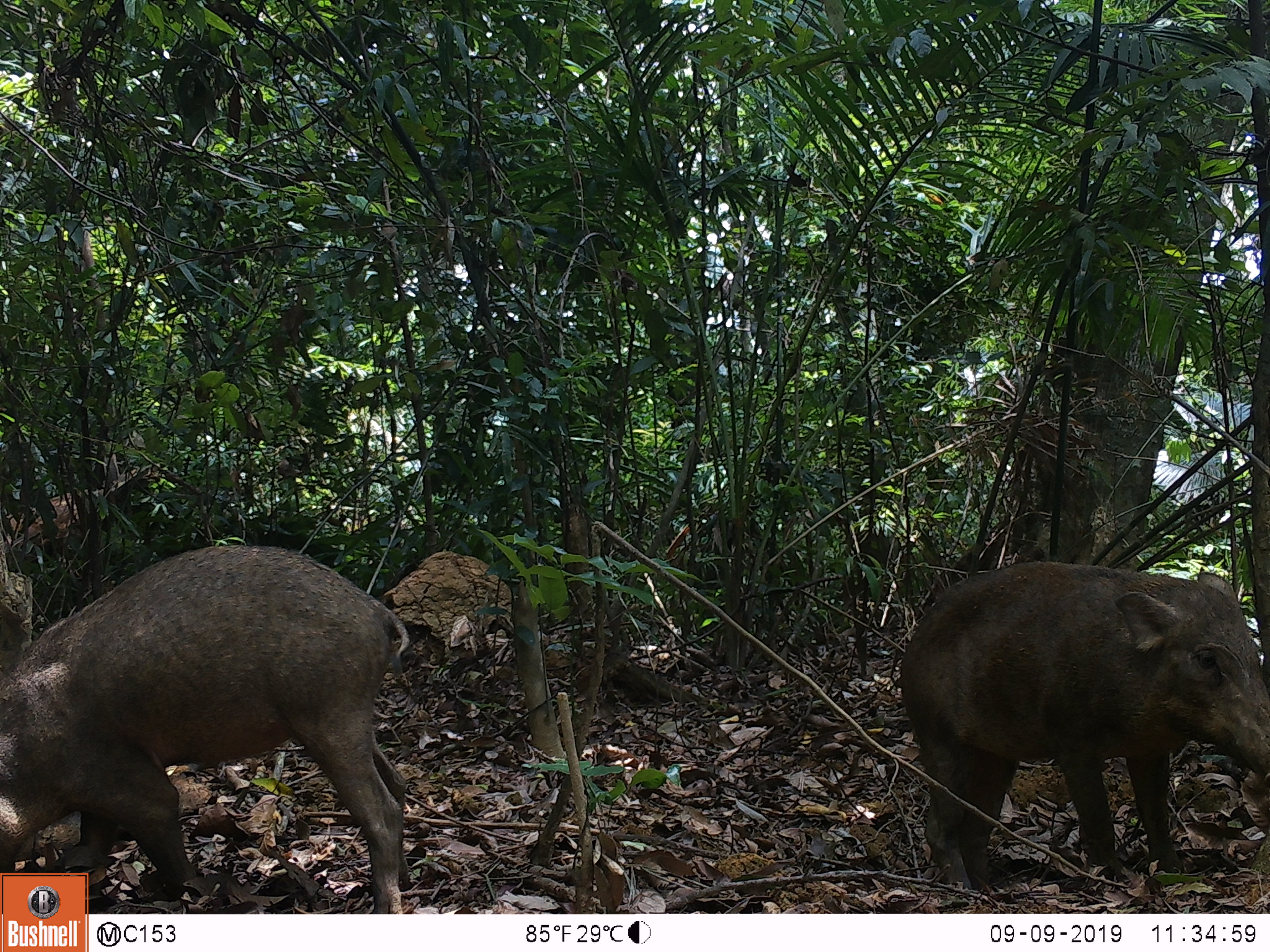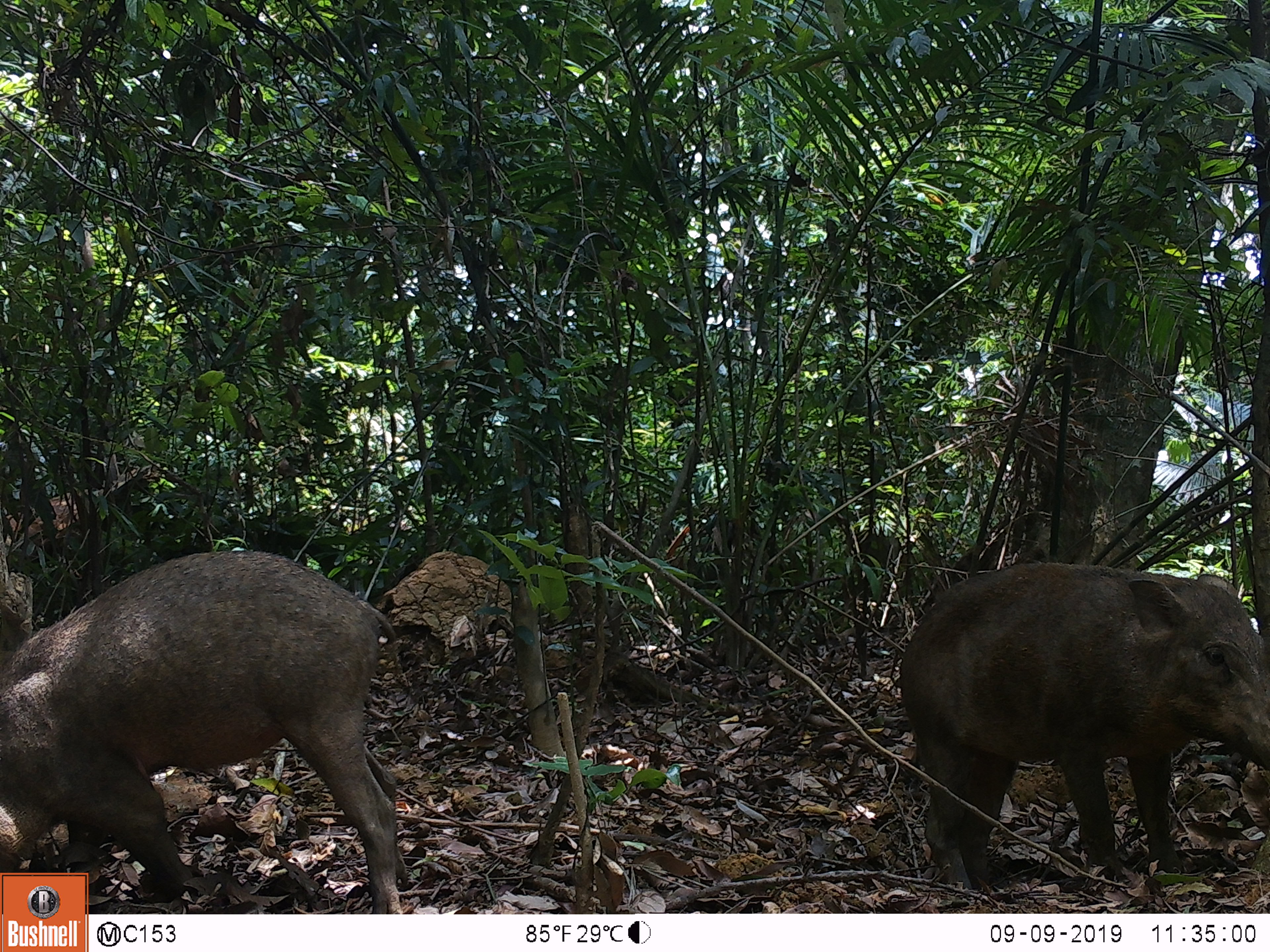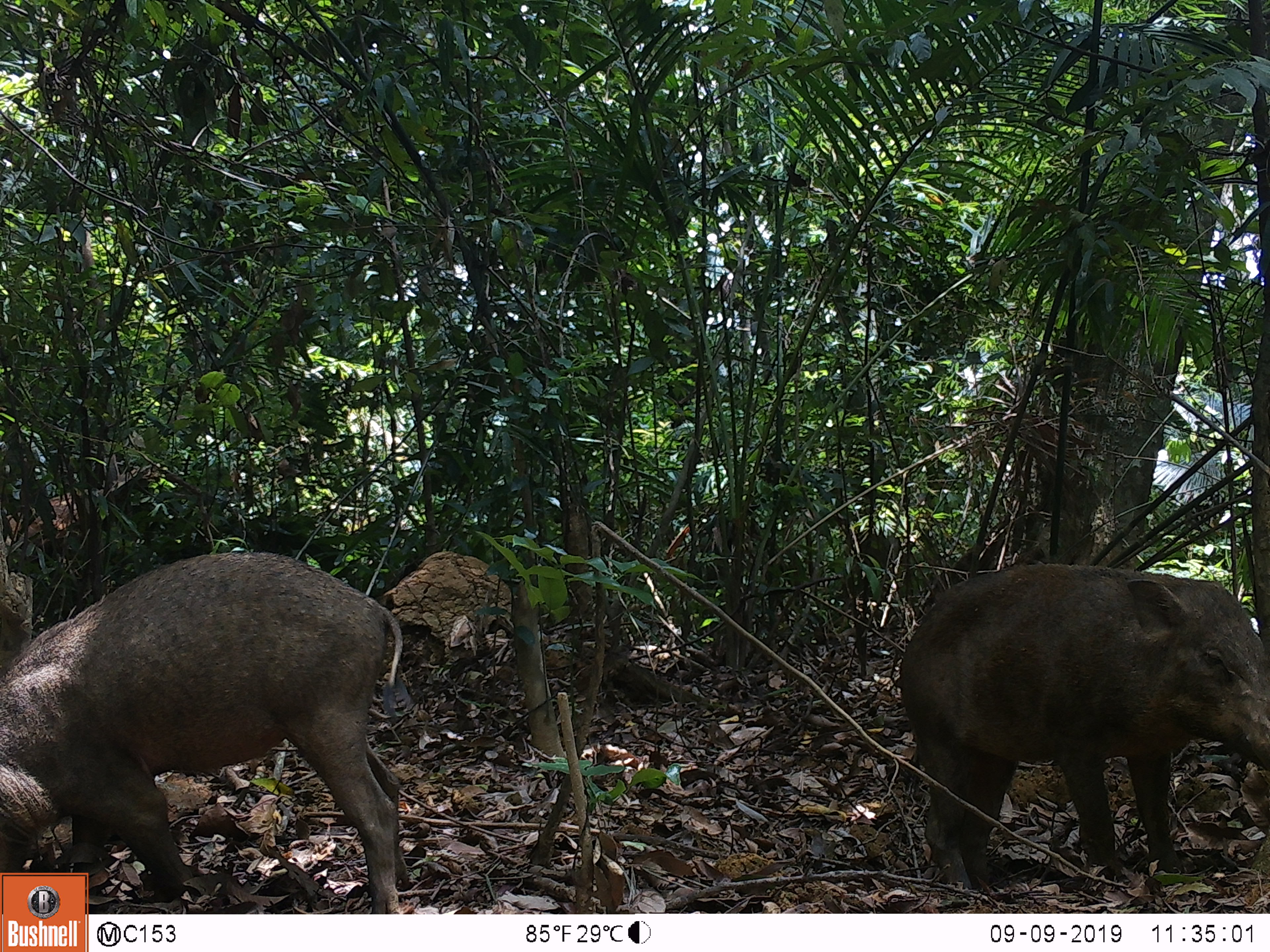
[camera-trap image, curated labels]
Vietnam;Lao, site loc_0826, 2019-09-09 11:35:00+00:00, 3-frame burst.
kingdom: Animalia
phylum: Chordata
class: Mammalia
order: Artiodactyla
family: Suidae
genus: Sus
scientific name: Sus scrofa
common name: eurasian wild pig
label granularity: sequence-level